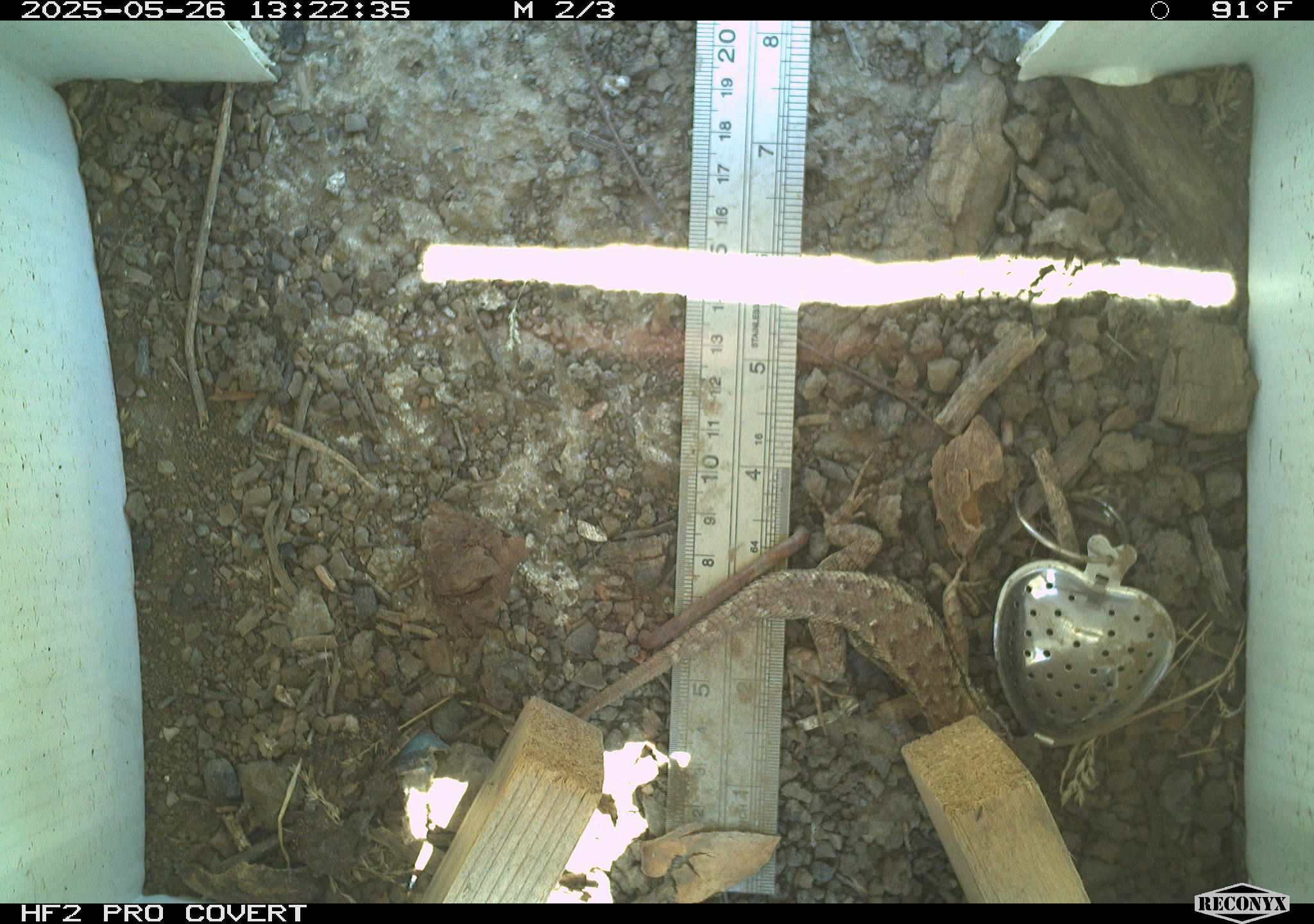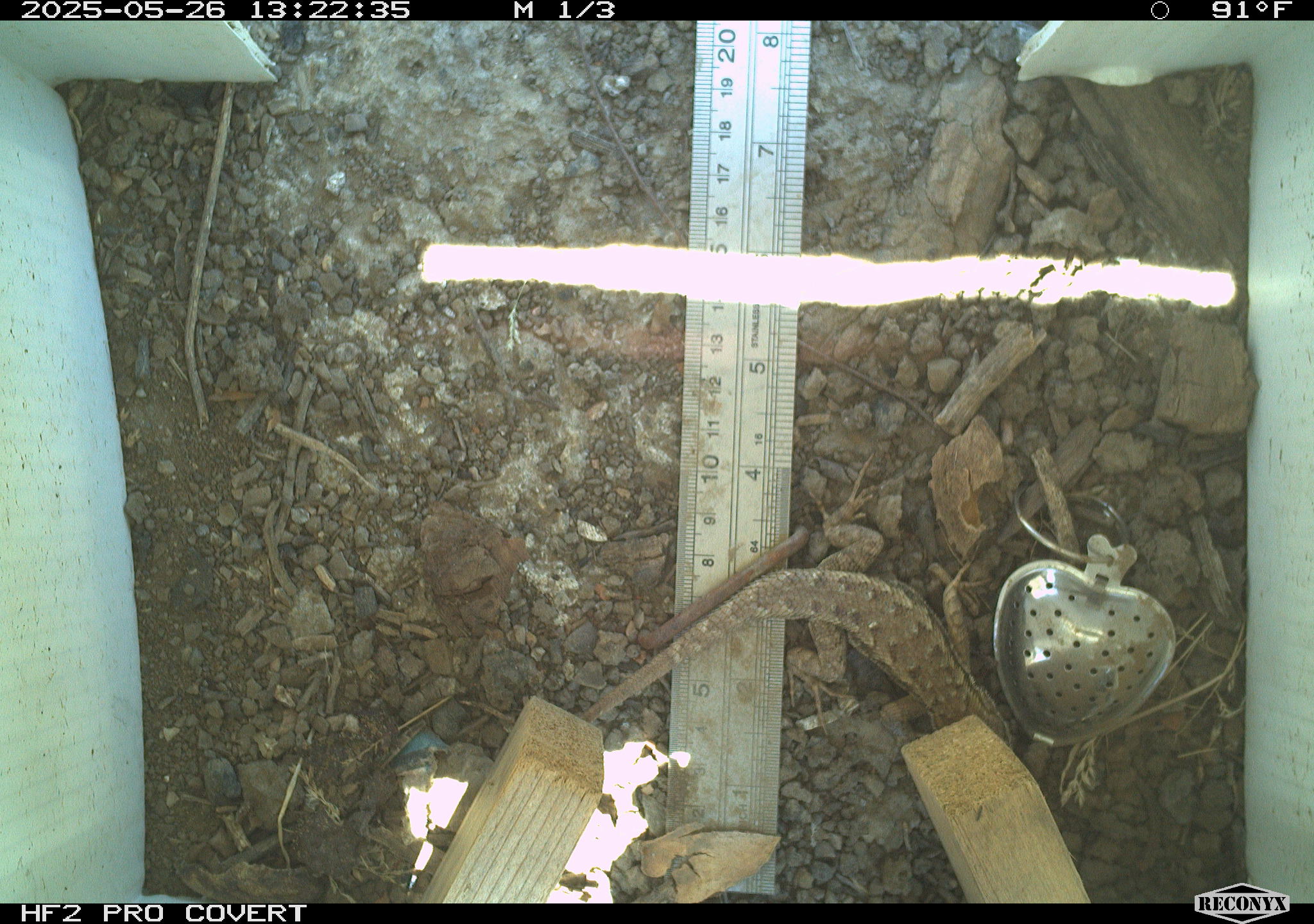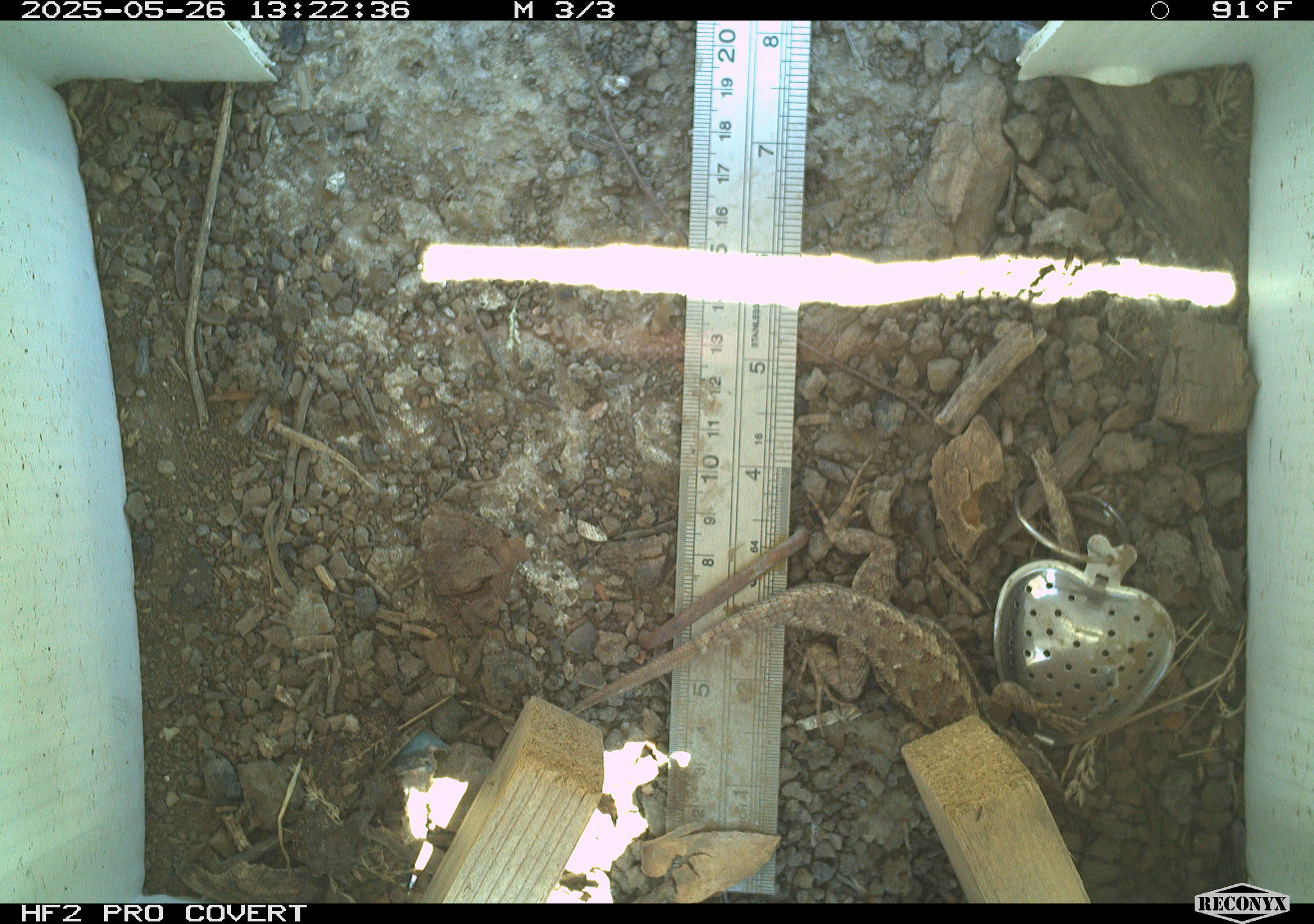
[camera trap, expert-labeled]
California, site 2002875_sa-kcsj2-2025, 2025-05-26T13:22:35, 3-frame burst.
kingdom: Animalia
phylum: Chordata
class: Reptilia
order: Squamata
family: Phrynosomatidae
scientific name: Phrynosomatidae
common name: north american spiny lizards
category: sceloporus/uta species